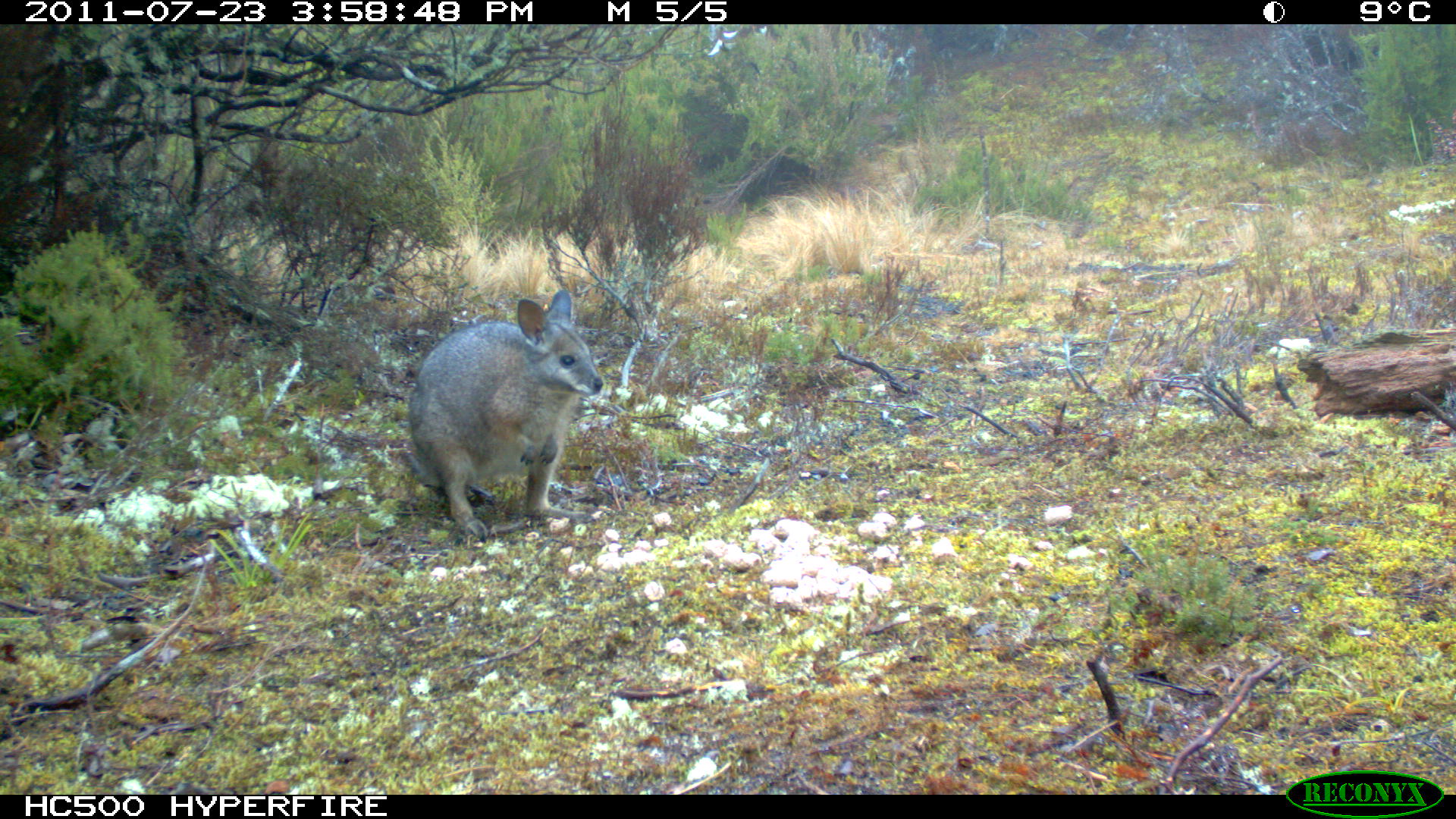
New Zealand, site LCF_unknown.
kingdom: Animalia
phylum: Chordata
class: Mammalia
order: Diprotodontia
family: Macropodidae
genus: Notamacropus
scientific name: Notamacropus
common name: wallaby